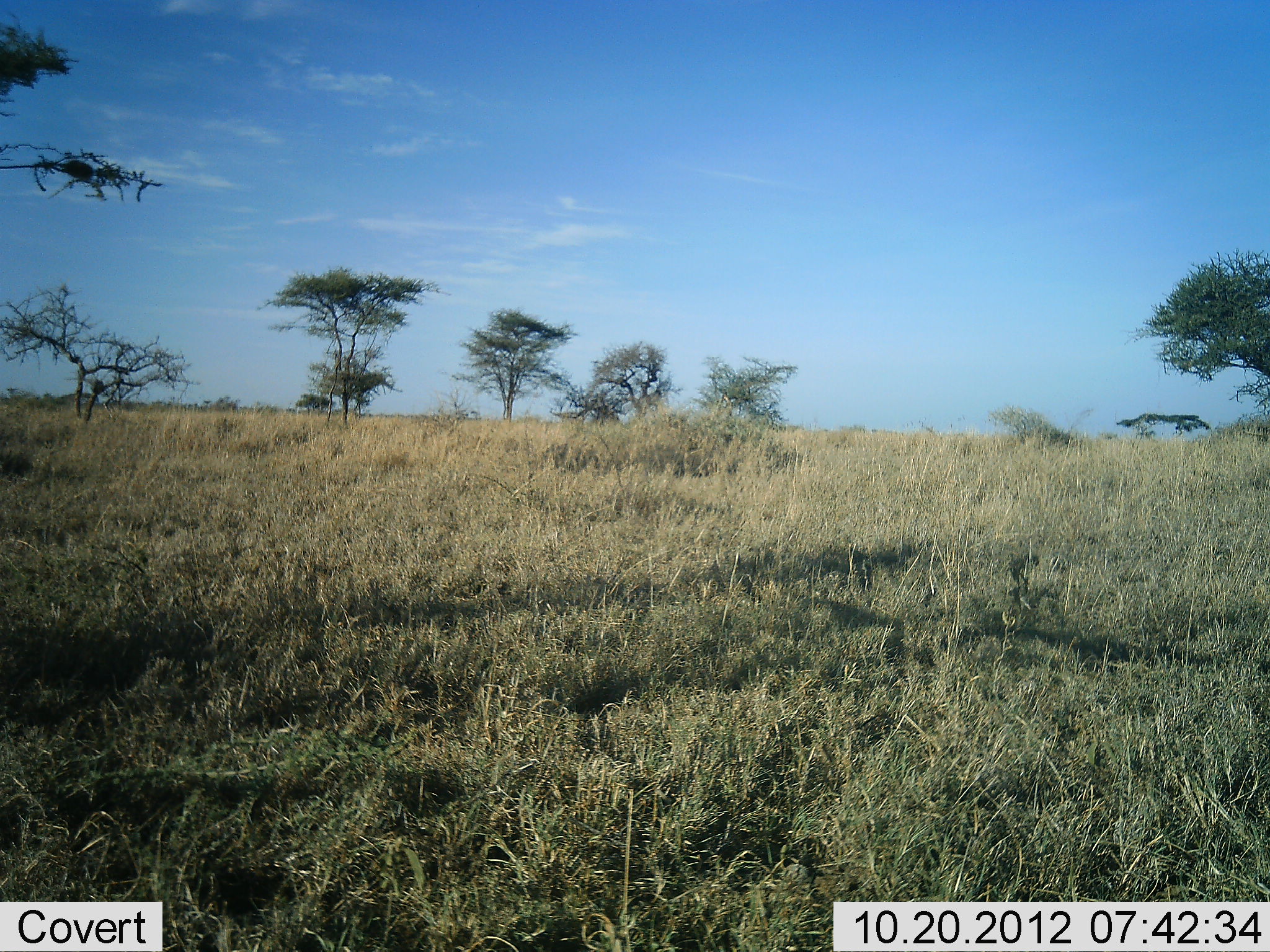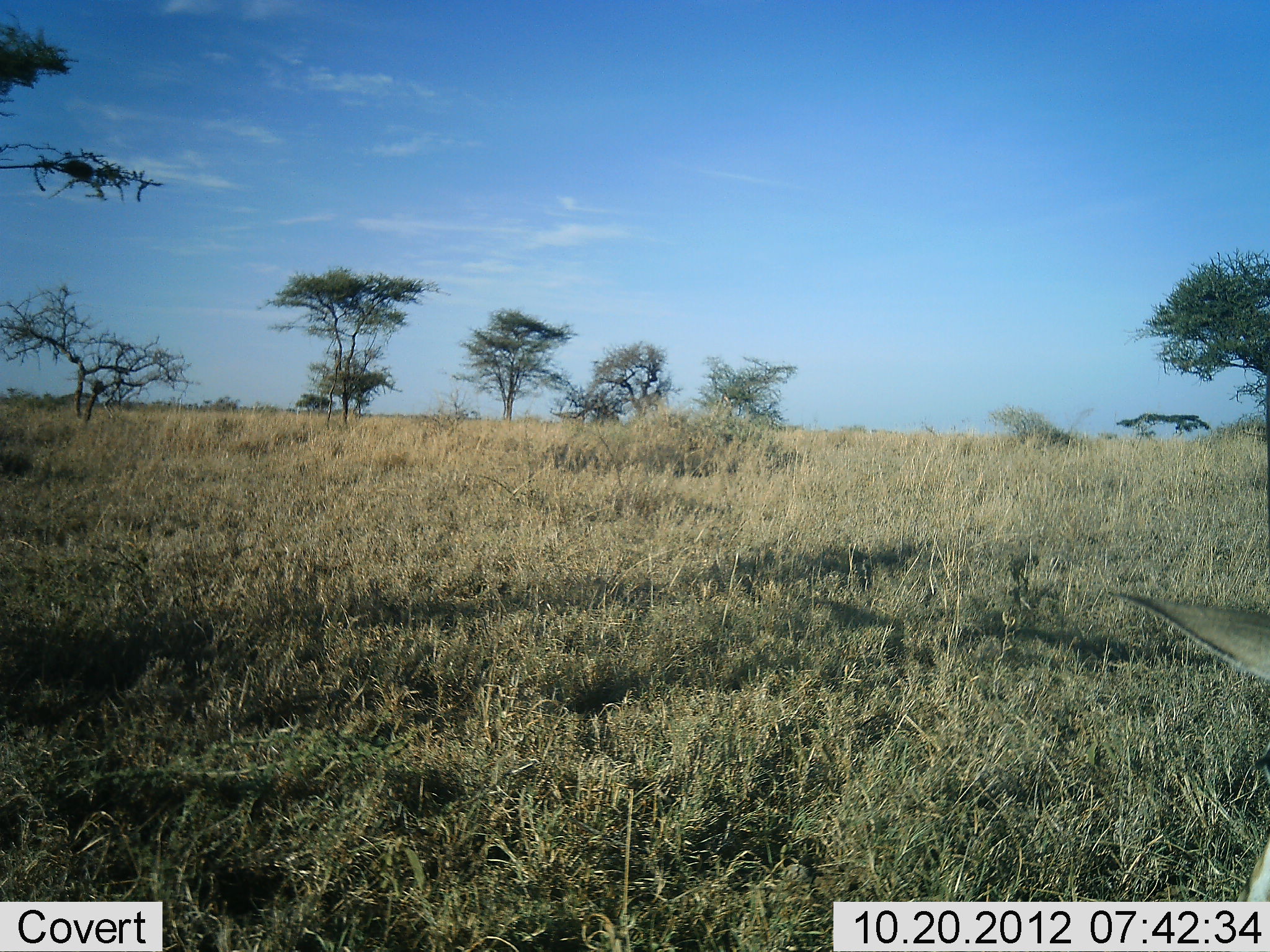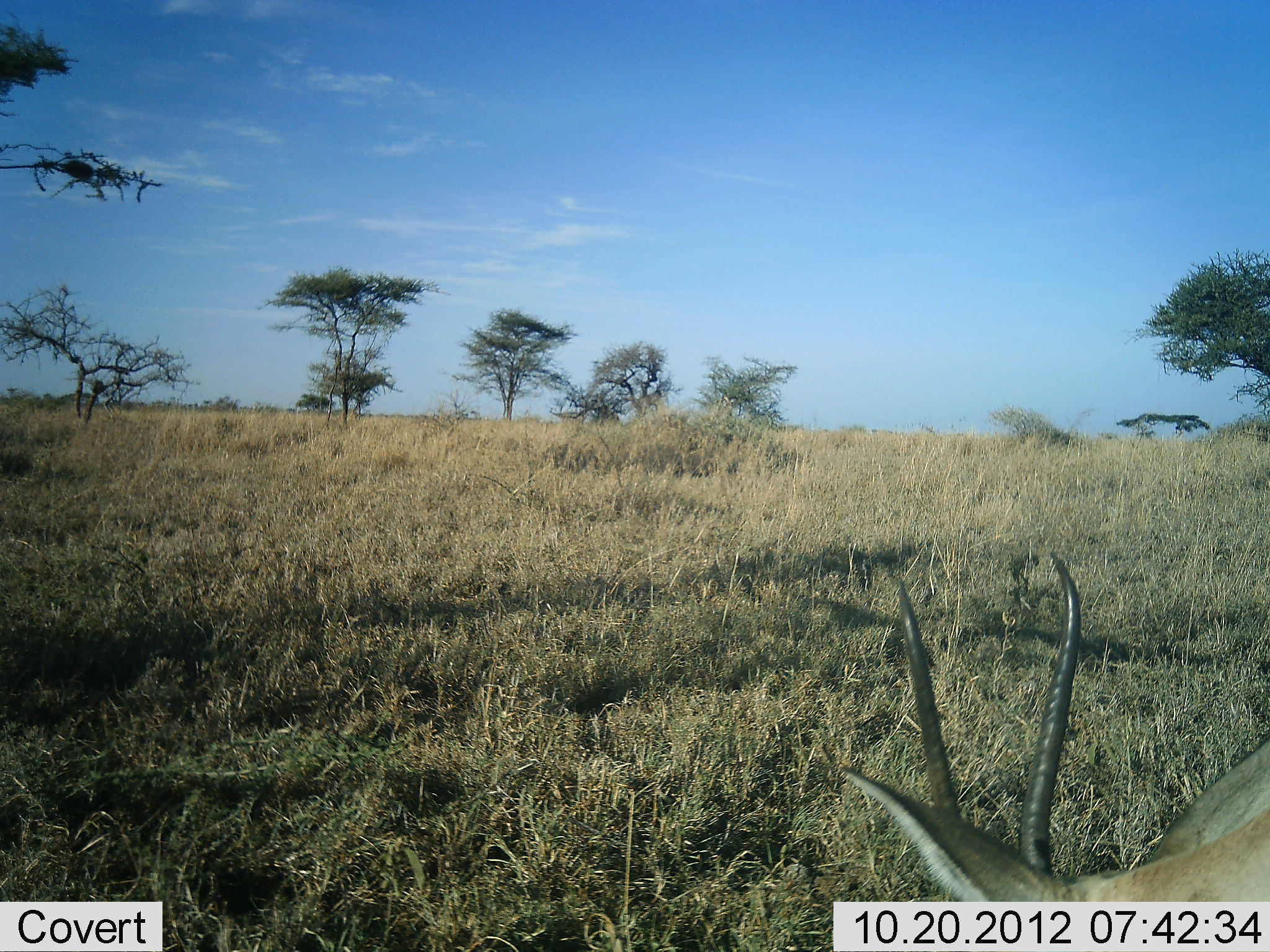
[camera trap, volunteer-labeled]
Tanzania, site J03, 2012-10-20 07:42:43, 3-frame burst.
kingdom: Animalia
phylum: Chordata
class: Mammalia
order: Artiodactyla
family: Bovidae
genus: Nanger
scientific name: Nanger granti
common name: grant's gazelle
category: gazellegrants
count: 1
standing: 30%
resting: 10%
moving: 30%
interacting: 0%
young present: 0%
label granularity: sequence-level